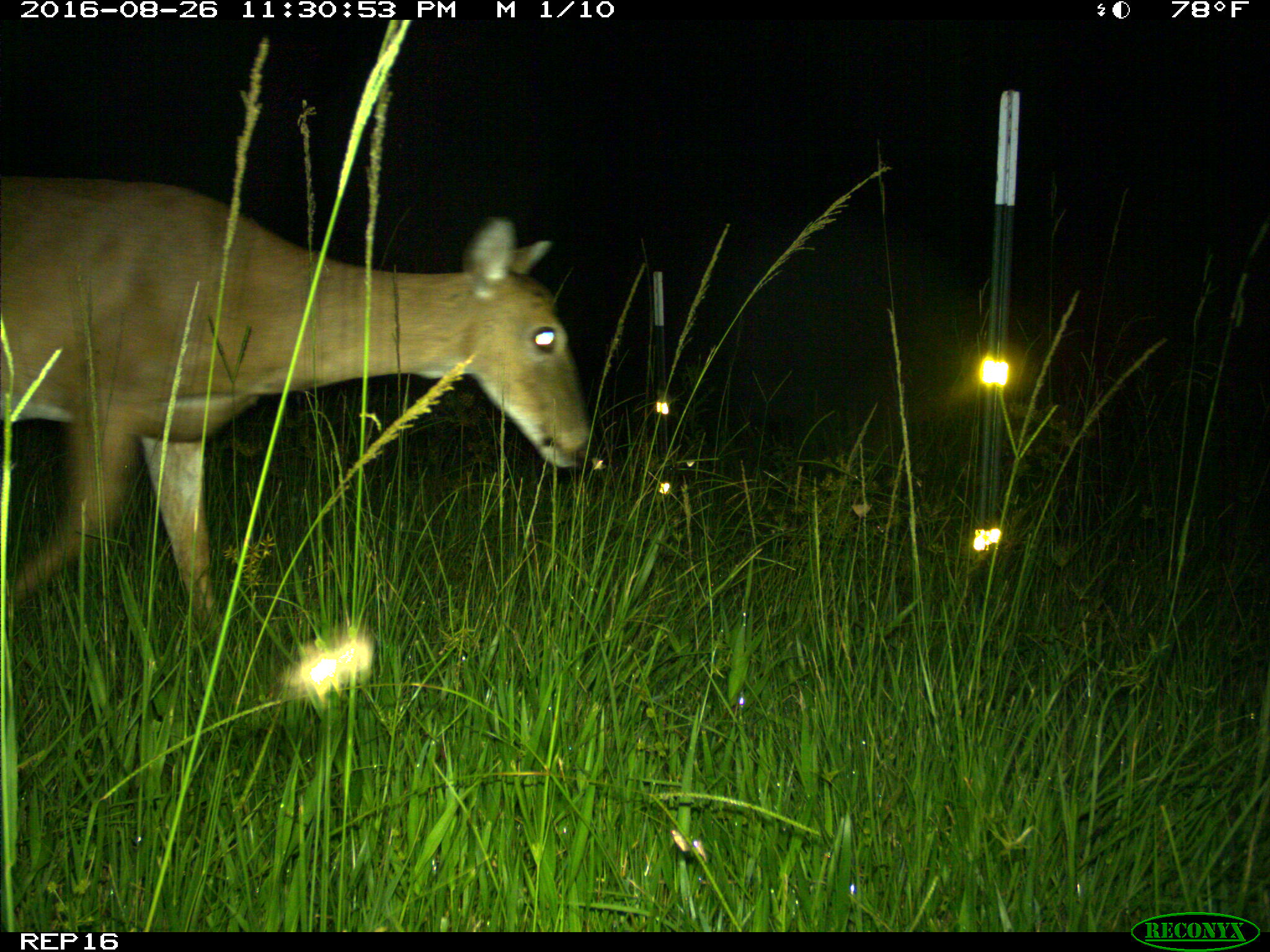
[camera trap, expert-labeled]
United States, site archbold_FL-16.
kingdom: Animalia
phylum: Chordata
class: Mammalia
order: Artiodactyla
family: Cervidae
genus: Odocoileus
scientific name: Odocoileus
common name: deer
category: unidentified deer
Unidentified deer (deer) (Odocoileus).